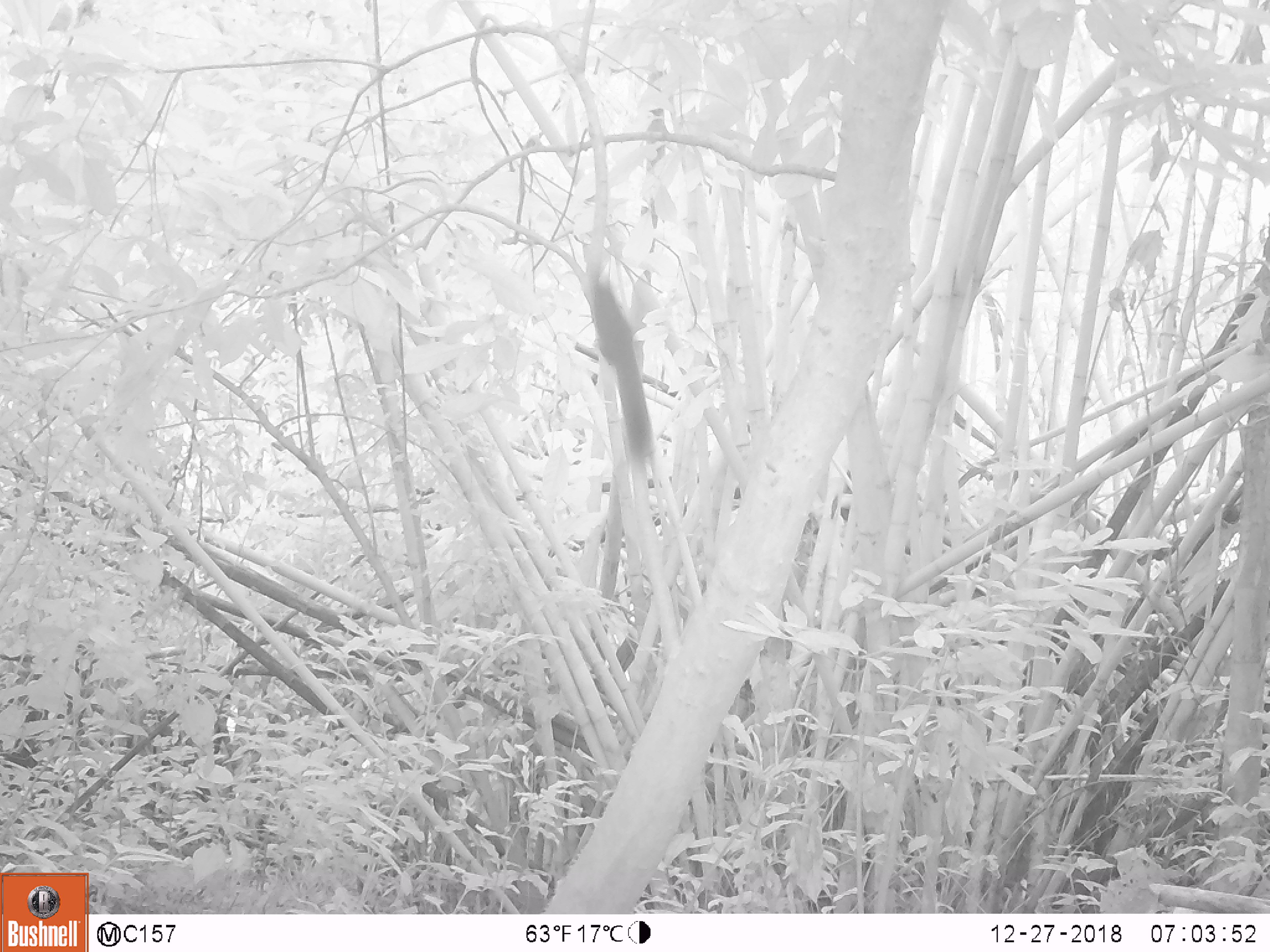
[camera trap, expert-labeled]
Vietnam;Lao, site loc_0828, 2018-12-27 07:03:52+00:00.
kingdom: Animalia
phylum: Chordata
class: Mammalia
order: Rodentia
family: Sciuridae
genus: Sciurus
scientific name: Sciurus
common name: squirrel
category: unidentified squirrel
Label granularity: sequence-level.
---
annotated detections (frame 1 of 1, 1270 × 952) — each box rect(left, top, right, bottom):
unidentified squirrel: rect(591, 279, 654, 456)